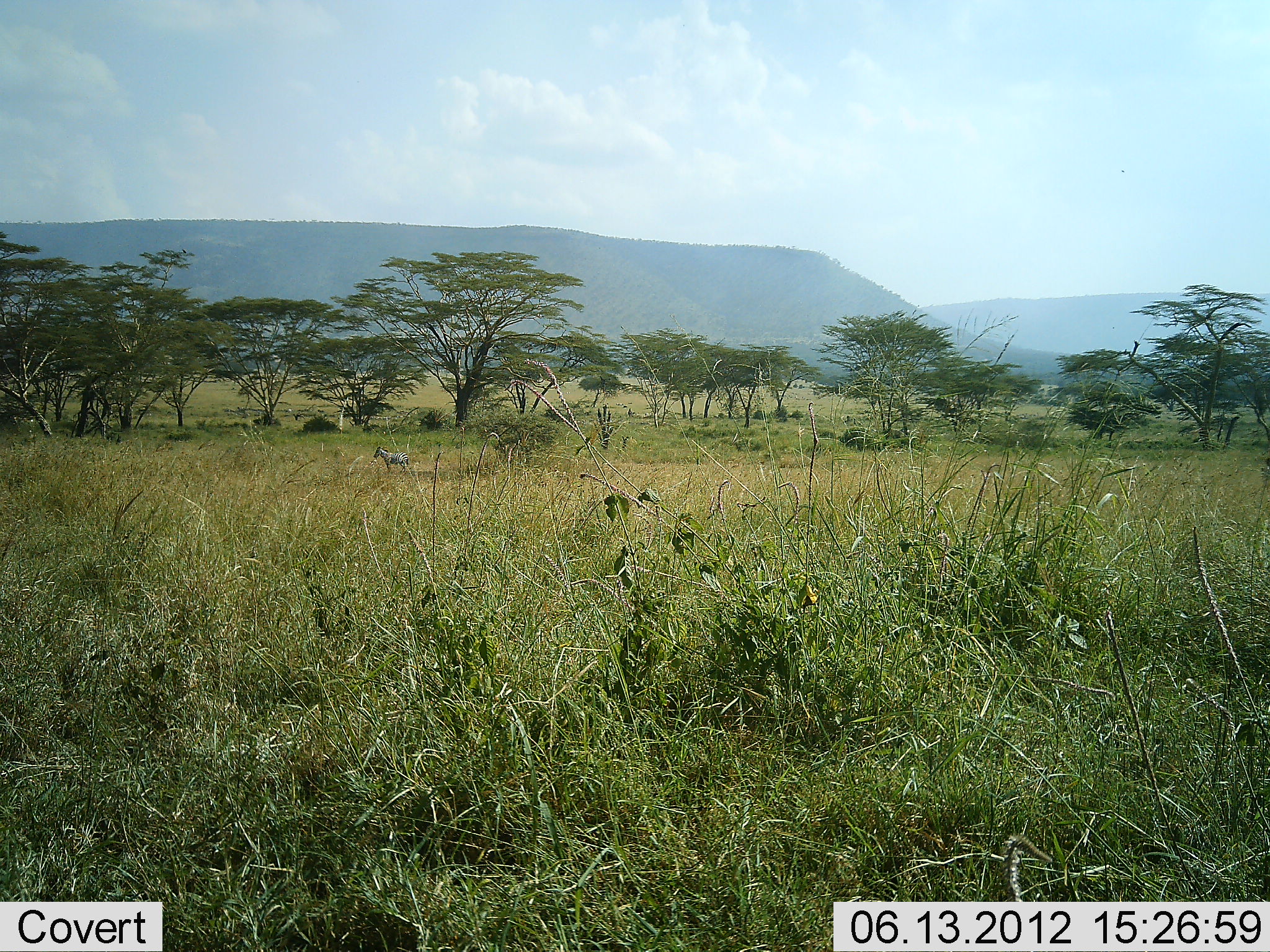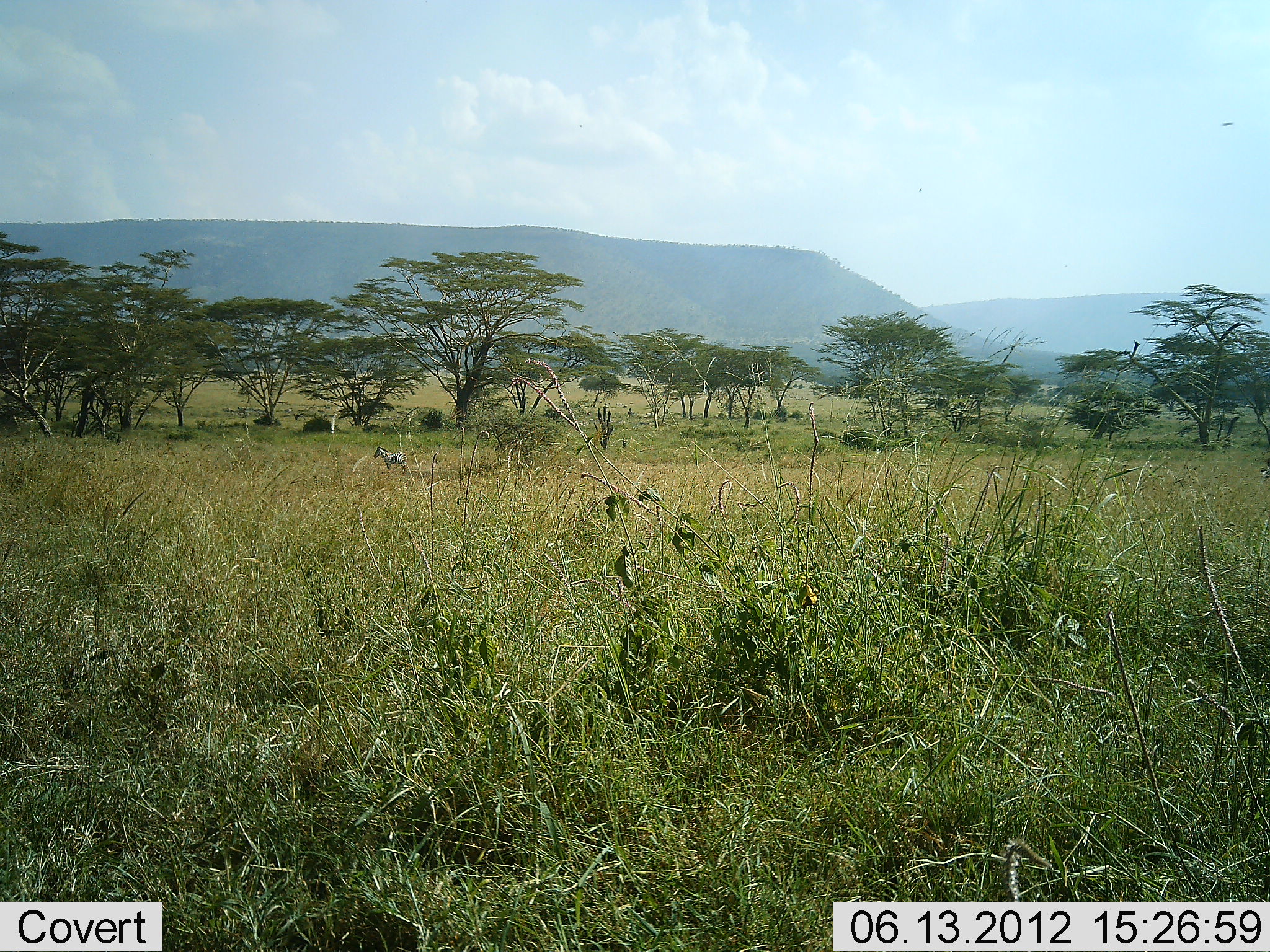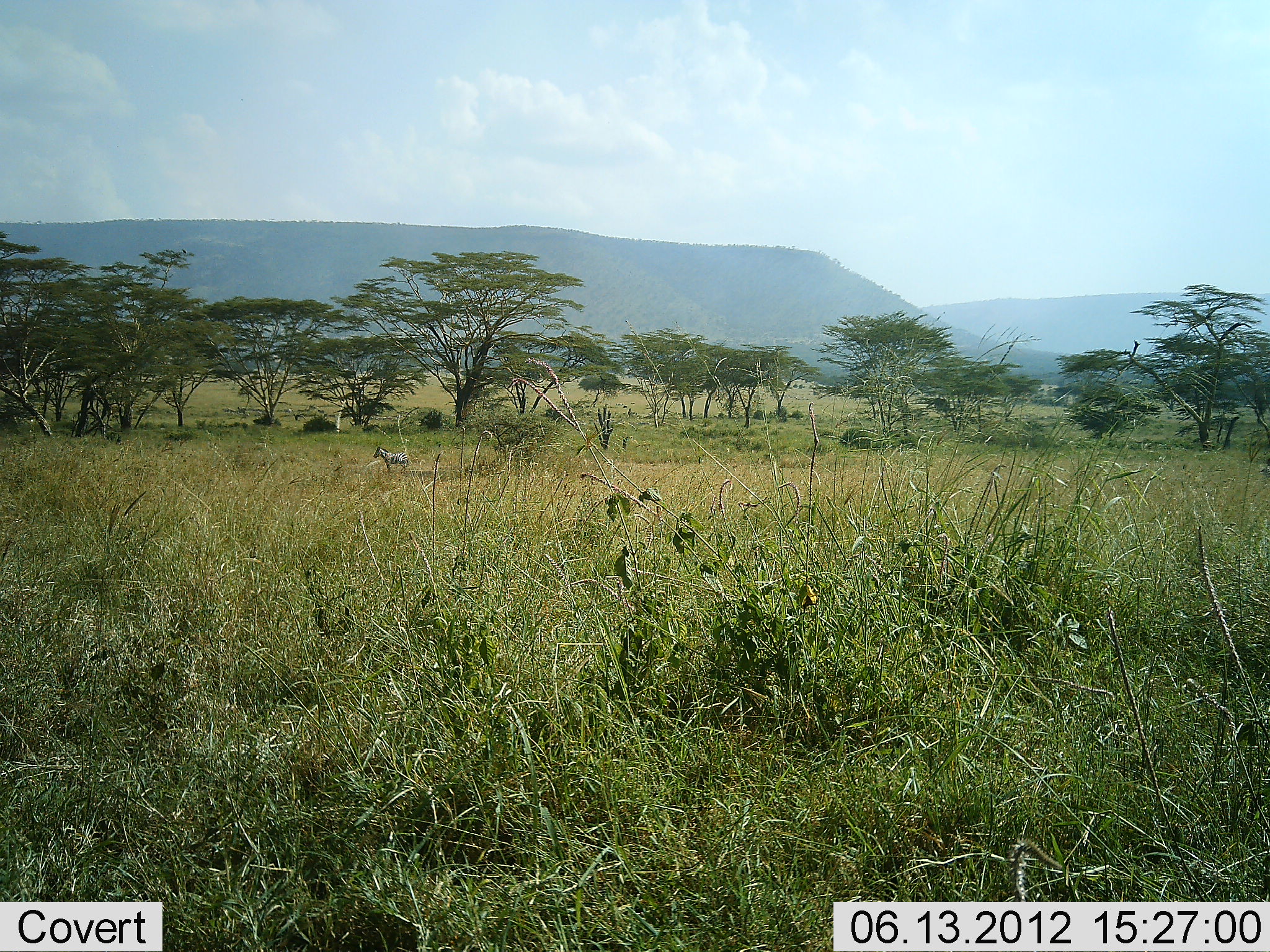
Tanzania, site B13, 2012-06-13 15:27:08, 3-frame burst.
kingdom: Animalia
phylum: Chordata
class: Mammalia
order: Perissodactyla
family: Equidae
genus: Equus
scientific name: Equus quagga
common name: plains zebra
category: zebra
Zebra (plains zebra) (Equus quagga), count 1. Behavior (volunteer vote fractions): standing 90%, resting 0%, moving 10%, interacting 0%. Young present (vote fraction): 0%. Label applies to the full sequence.